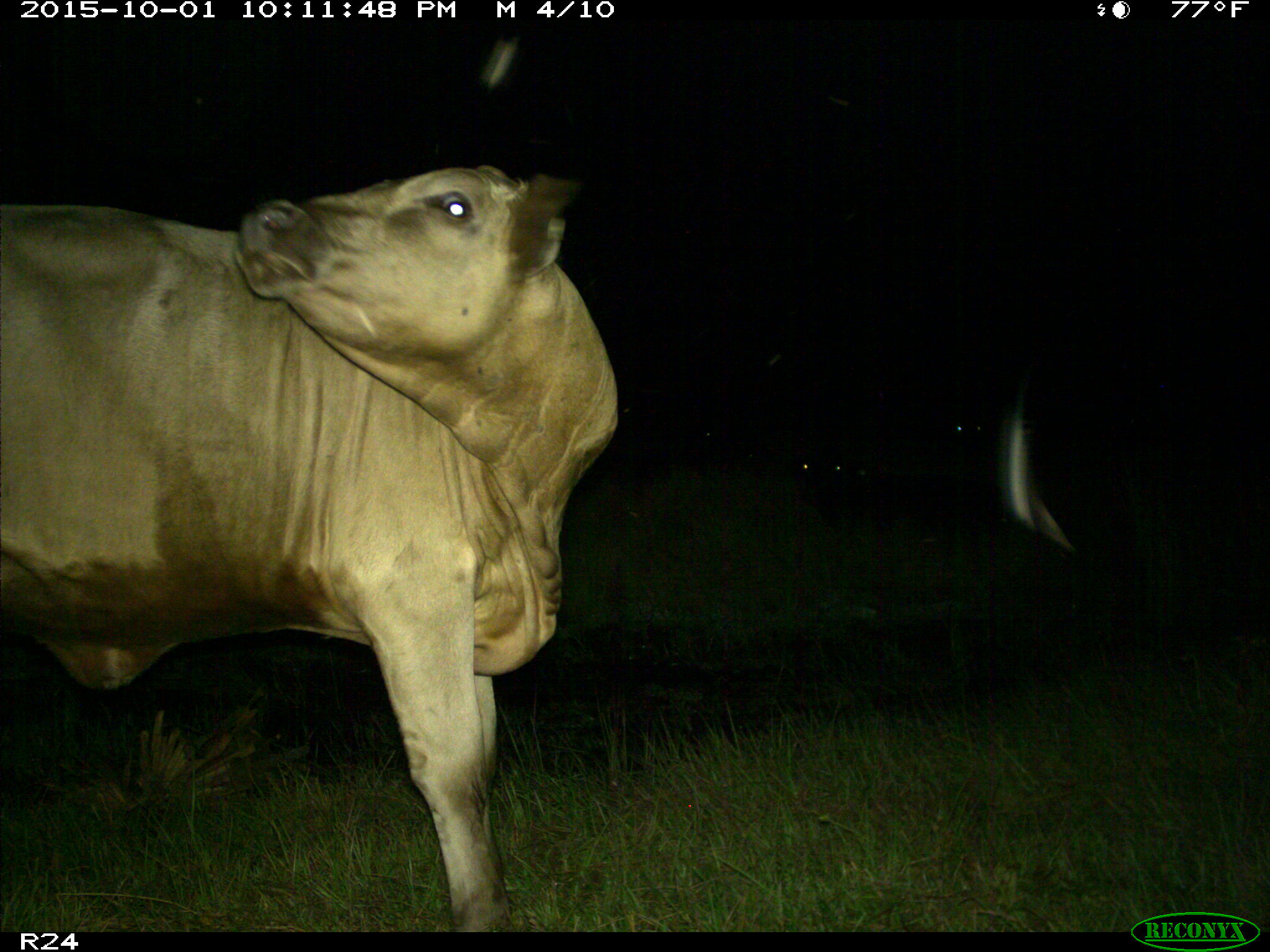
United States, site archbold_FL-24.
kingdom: Animalia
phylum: Chordata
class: Mammalia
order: Artiodactyla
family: Bovidae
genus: Bos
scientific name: Bos taurus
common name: domestic cow